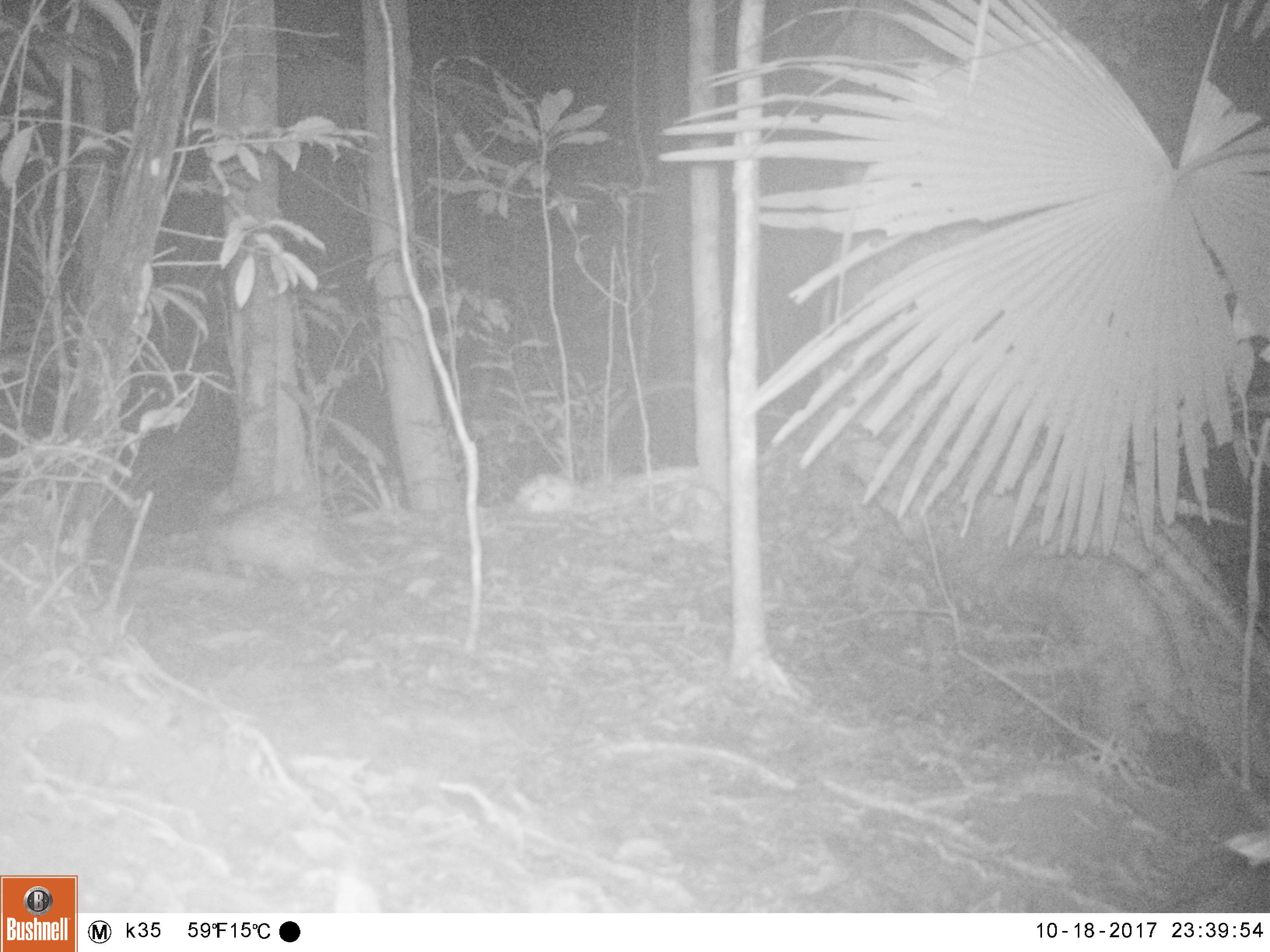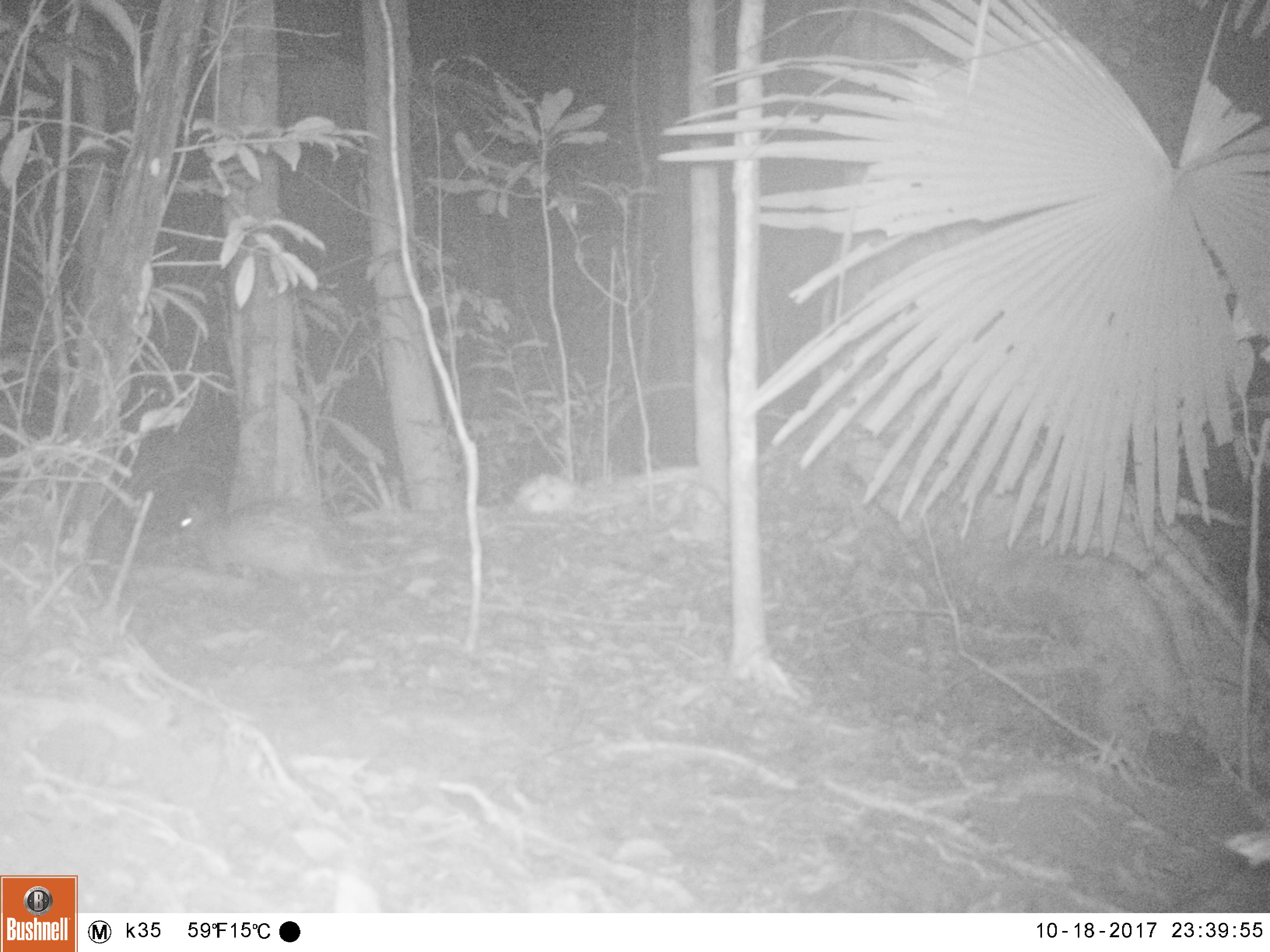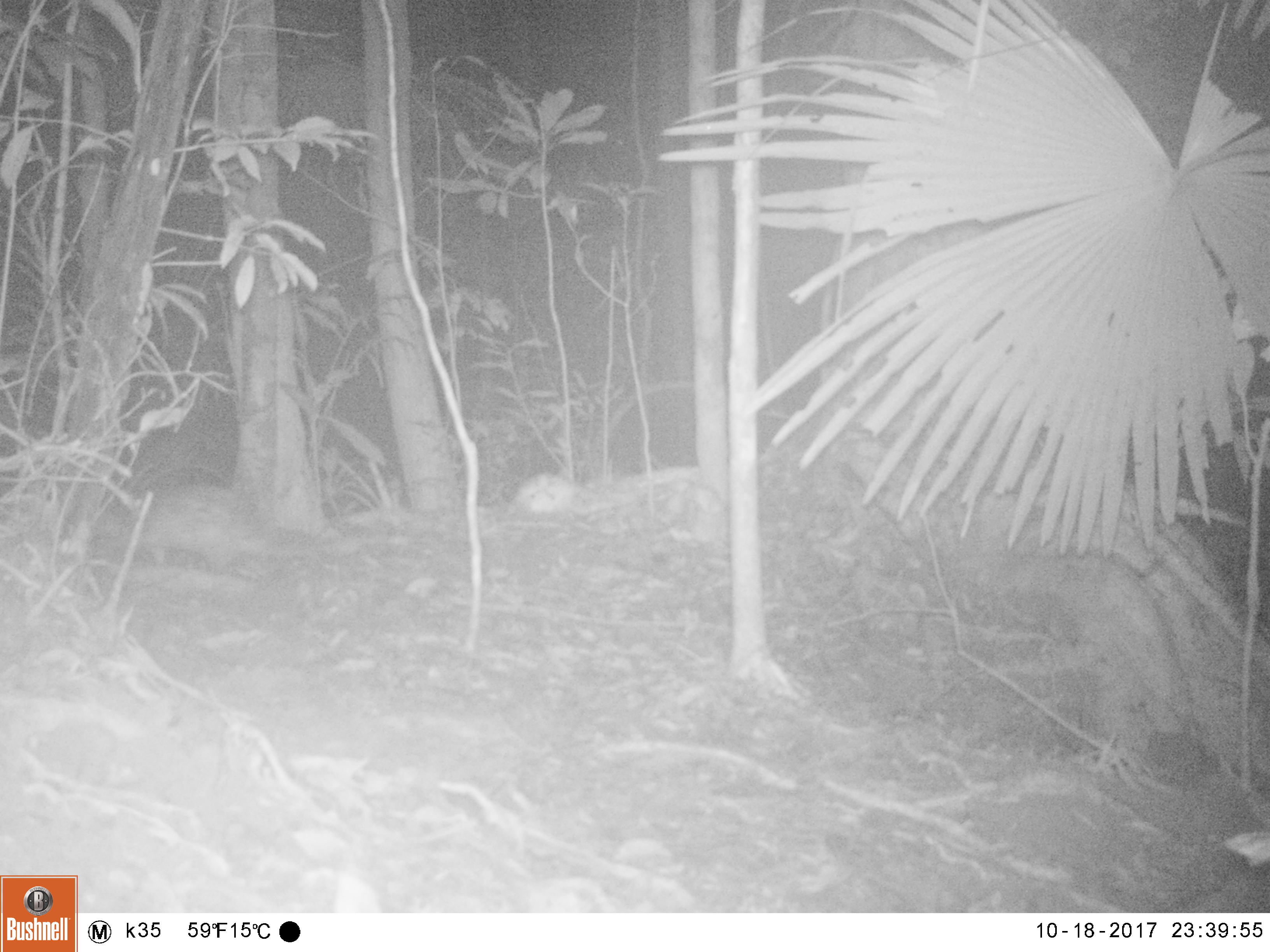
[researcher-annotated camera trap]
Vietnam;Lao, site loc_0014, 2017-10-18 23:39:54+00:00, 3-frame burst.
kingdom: Animalia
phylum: Chordata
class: Mammalia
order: Rodentia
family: Hystricidae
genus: Atherurus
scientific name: Atherurus macrourus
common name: asiatic brush-tailed porcupine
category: asiatic brush tailed porcupine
Asiatic brush tailed porcupine (asiatic brush-tailed porcupine) (Atherurus macrourus). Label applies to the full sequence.